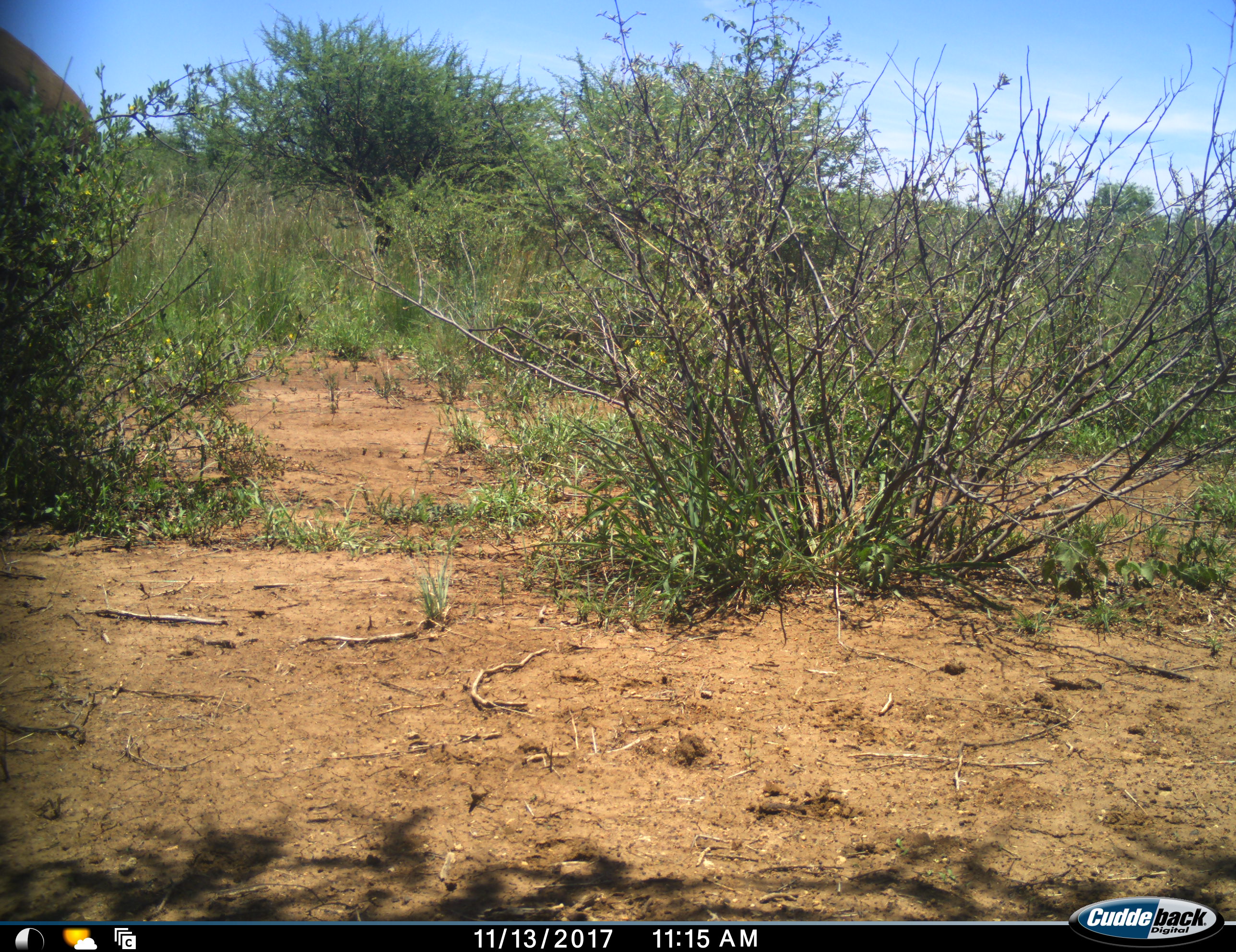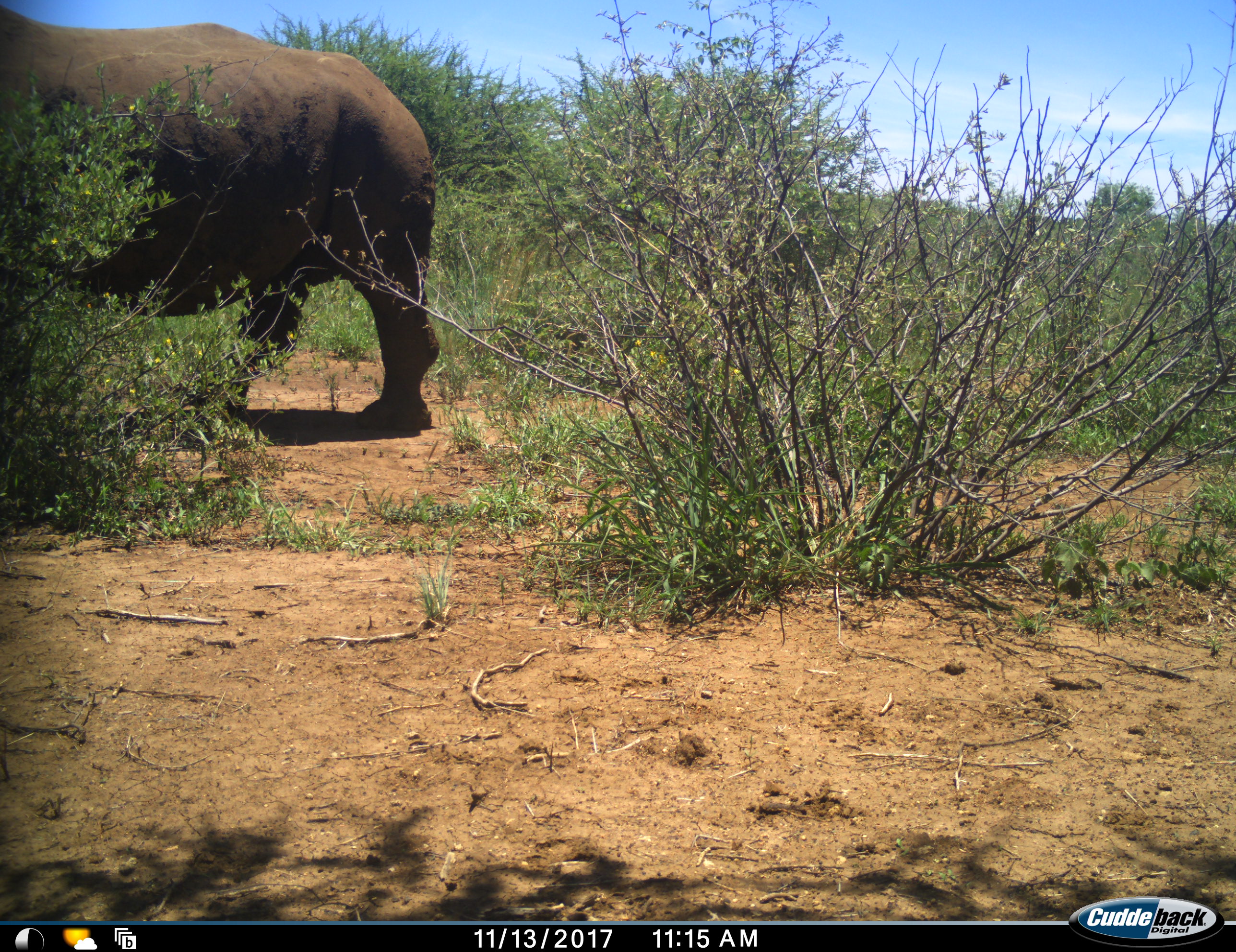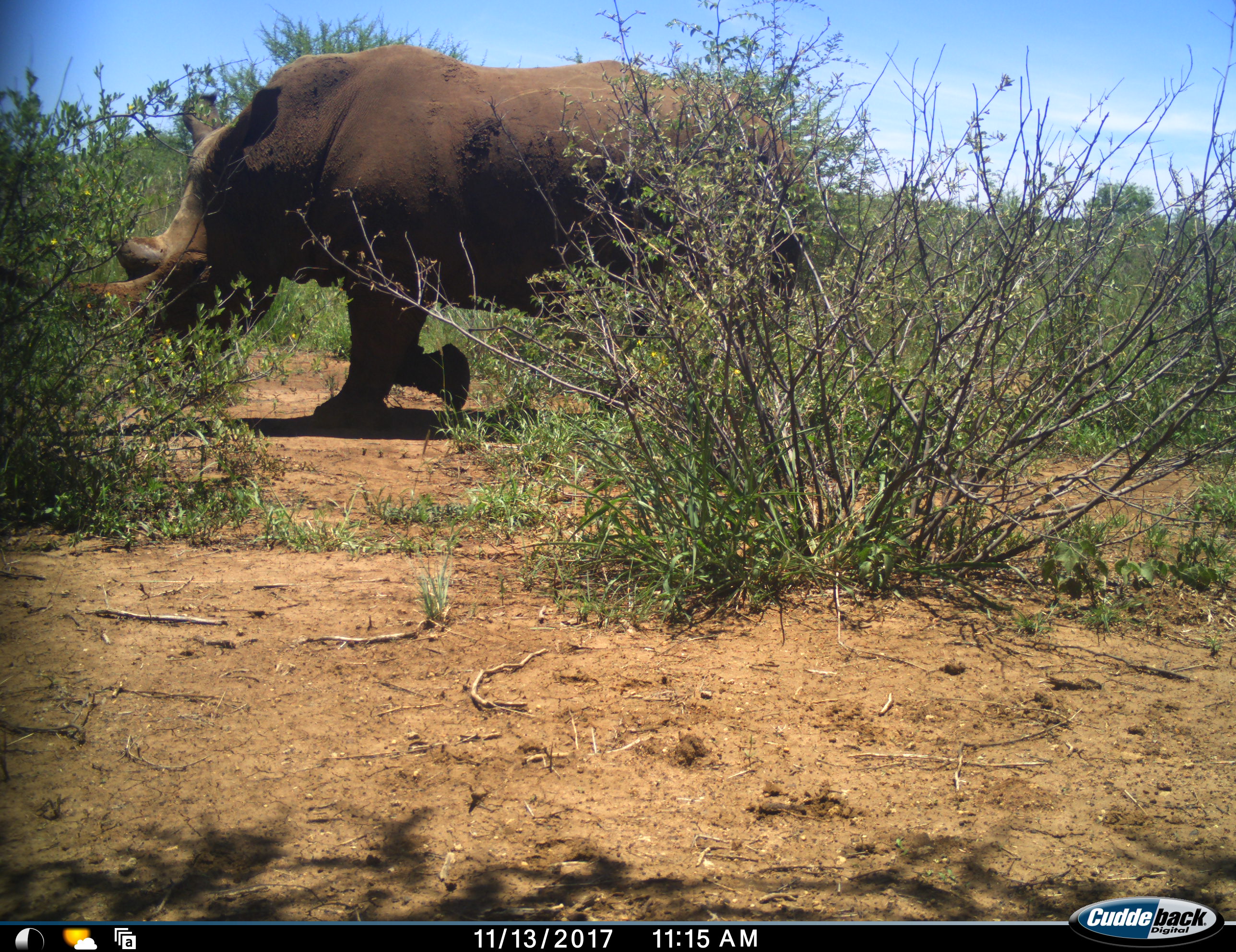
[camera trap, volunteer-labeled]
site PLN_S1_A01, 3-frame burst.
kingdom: Animalia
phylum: Chordata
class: Mammalia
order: Perissodactyla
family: Rhinocerotidae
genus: Ceratotherium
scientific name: Ceratotherium simum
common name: white rhinoceros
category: rhinoceroswhite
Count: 1.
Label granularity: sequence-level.